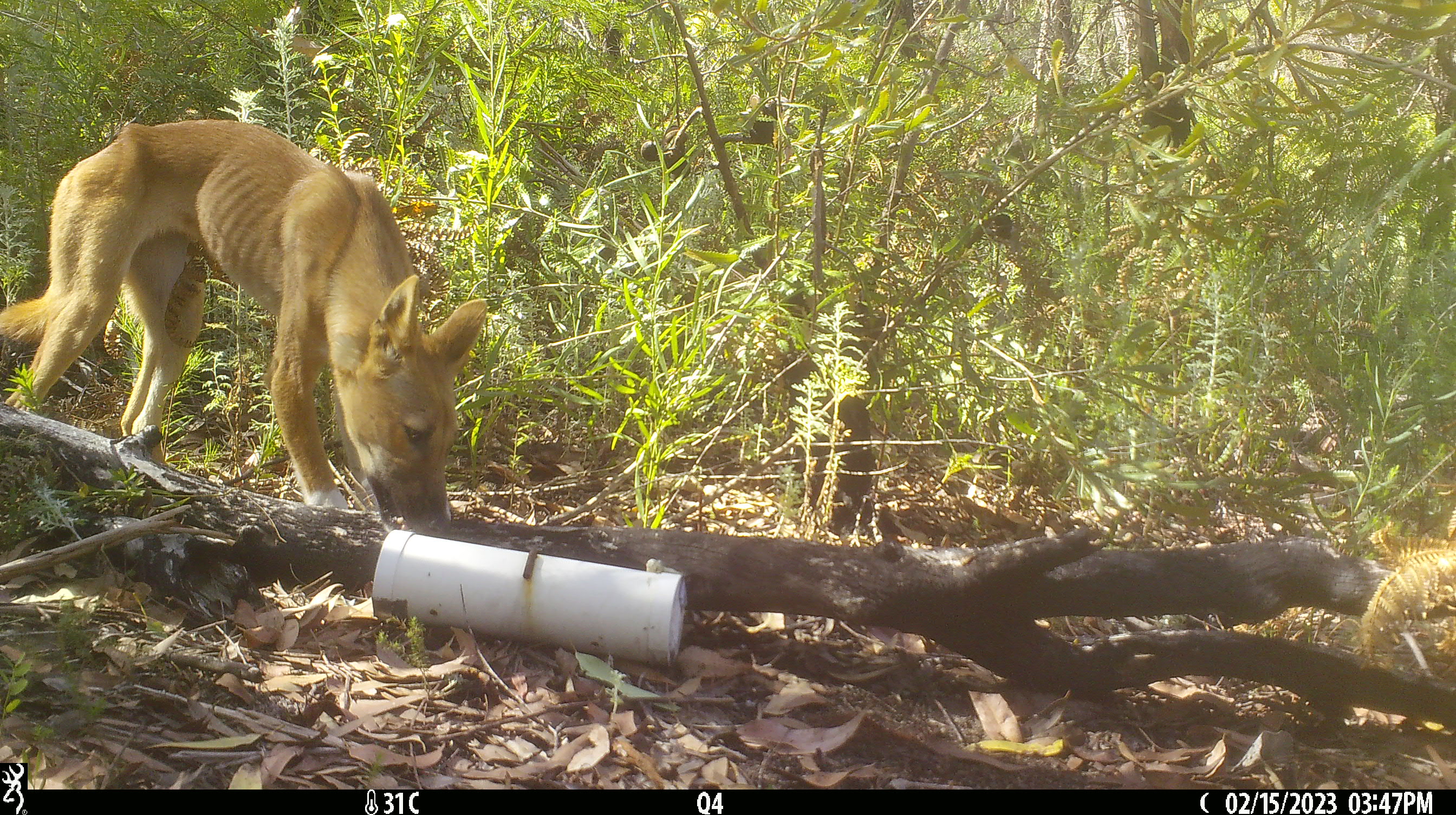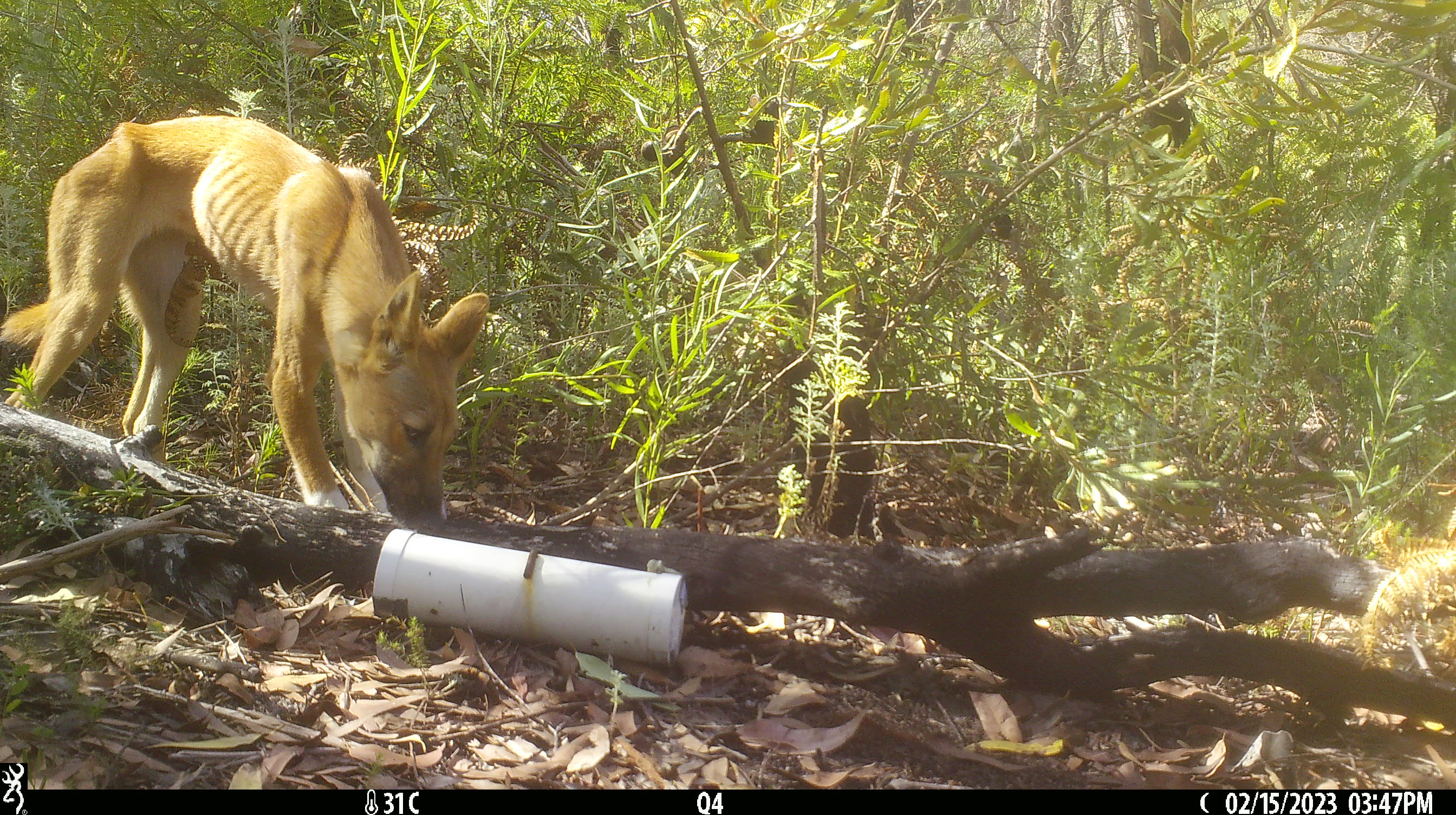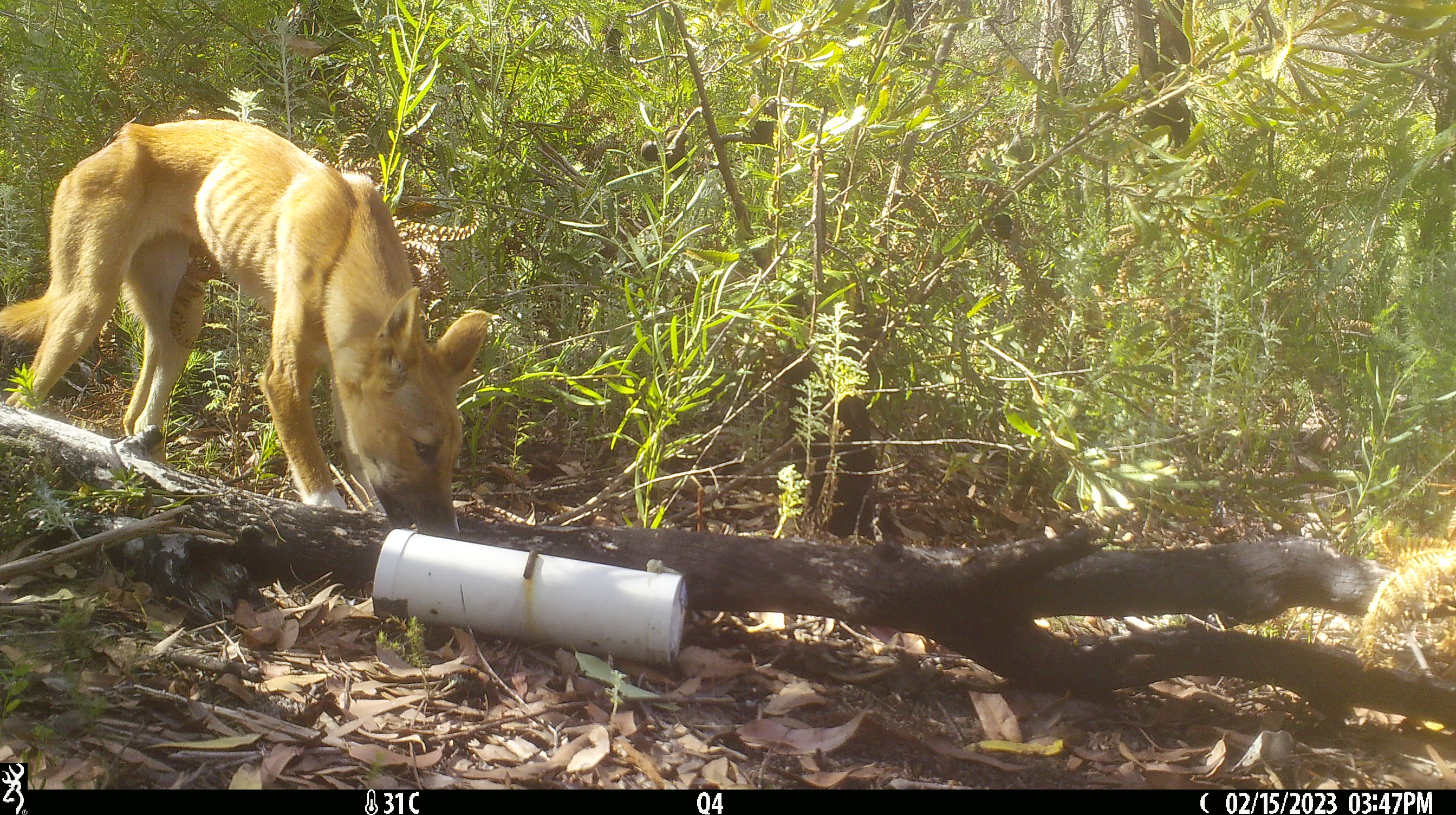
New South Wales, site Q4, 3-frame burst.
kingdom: Animalia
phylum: Chordata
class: Mammalia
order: Carnivora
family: Canidae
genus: Canis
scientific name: Canis familiaris dingo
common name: dingo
Dingo (Canis familiaris dingo).